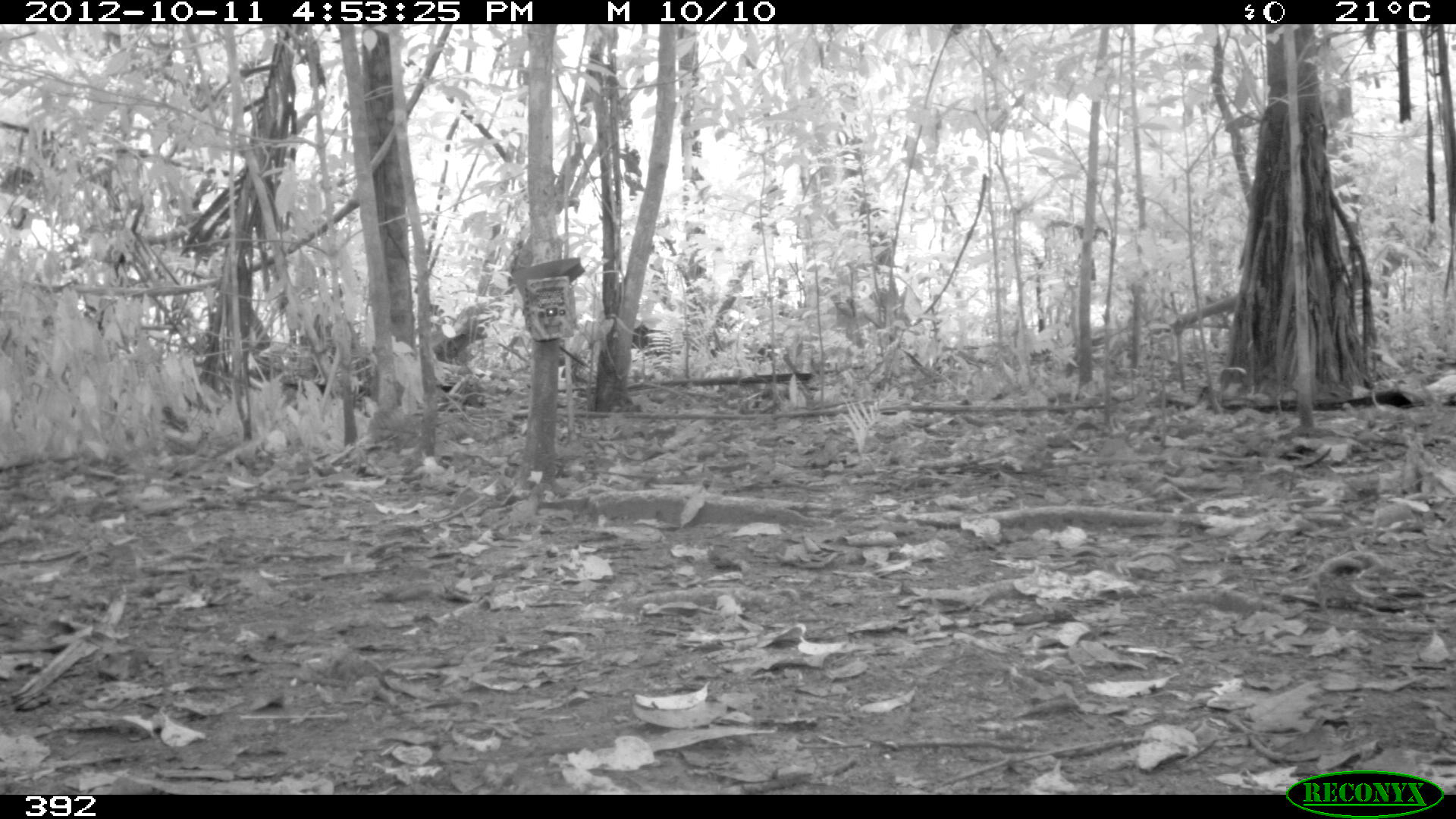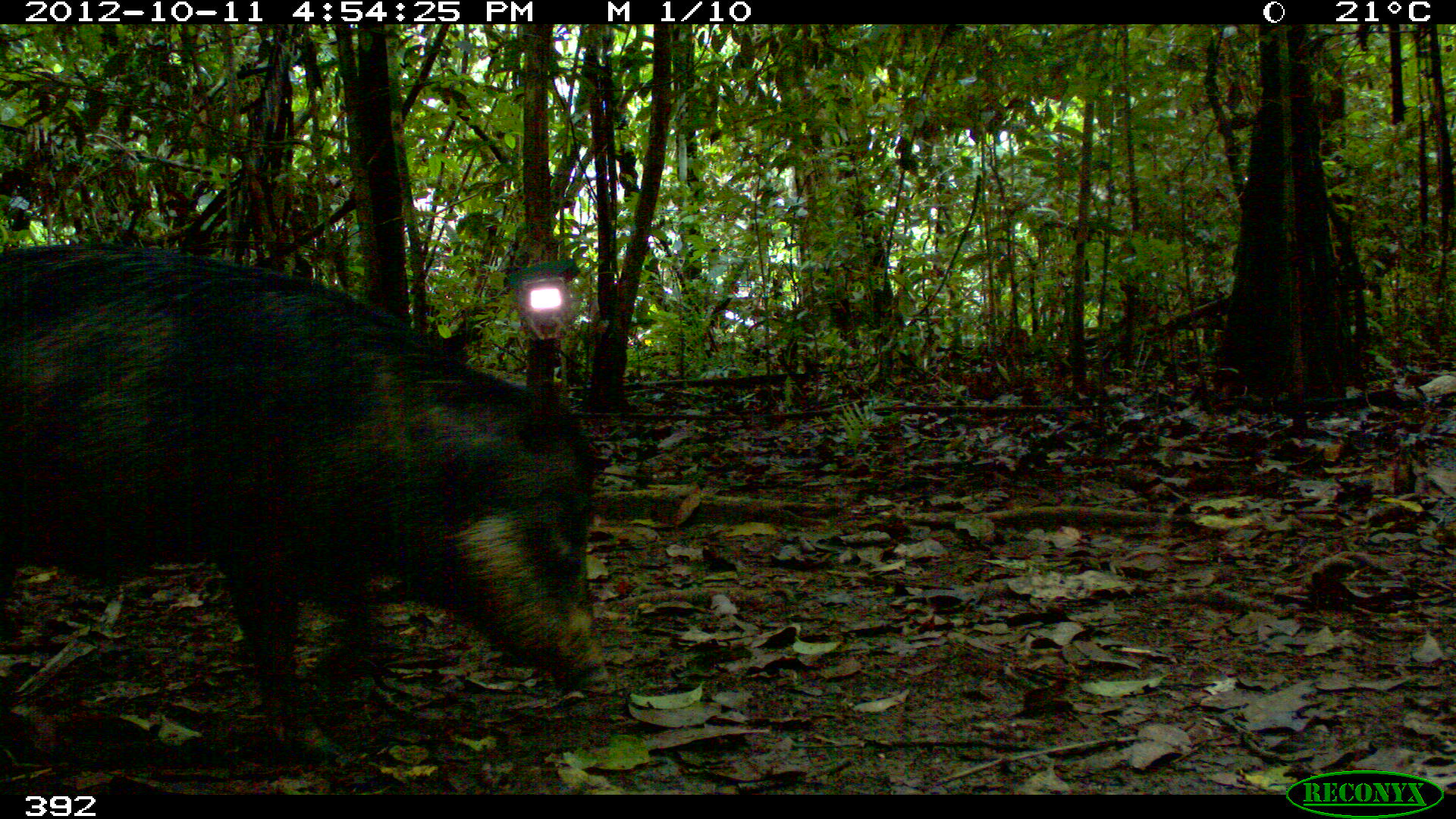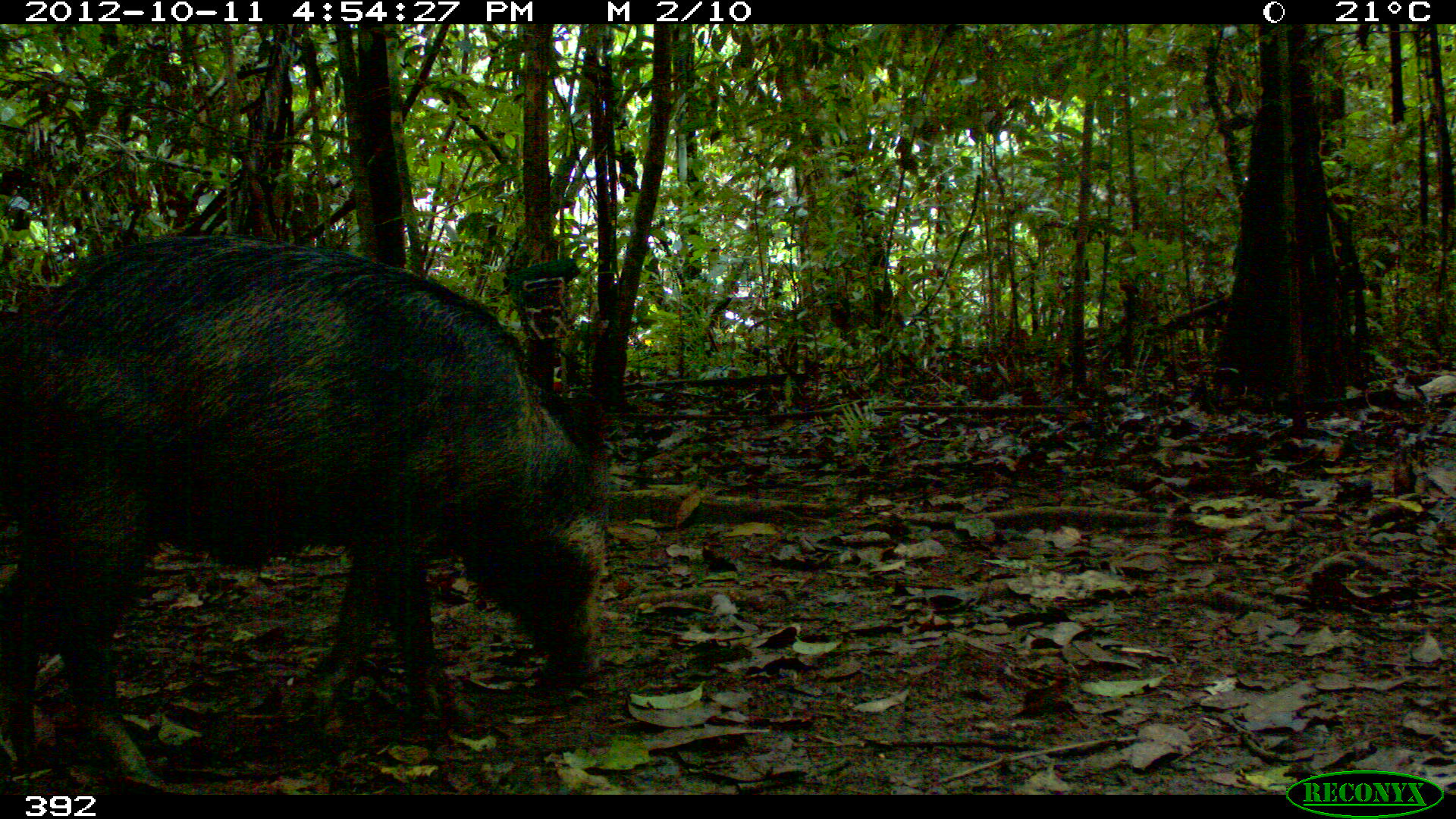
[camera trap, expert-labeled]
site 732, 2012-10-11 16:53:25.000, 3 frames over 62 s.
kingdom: Animalia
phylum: Chordata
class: Mammalia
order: Artiodactyla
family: Tayassuidae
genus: Tayassu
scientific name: Tayassu pecari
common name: white-lipped peccary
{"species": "Tayassu pecari (white-lipped peccary)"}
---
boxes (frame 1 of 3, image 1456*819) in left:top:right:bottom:
tayassu pecari: 631:295:805:364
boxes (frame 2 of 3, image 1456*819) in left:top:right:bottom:
tayassu pecari: 0:245:611:762